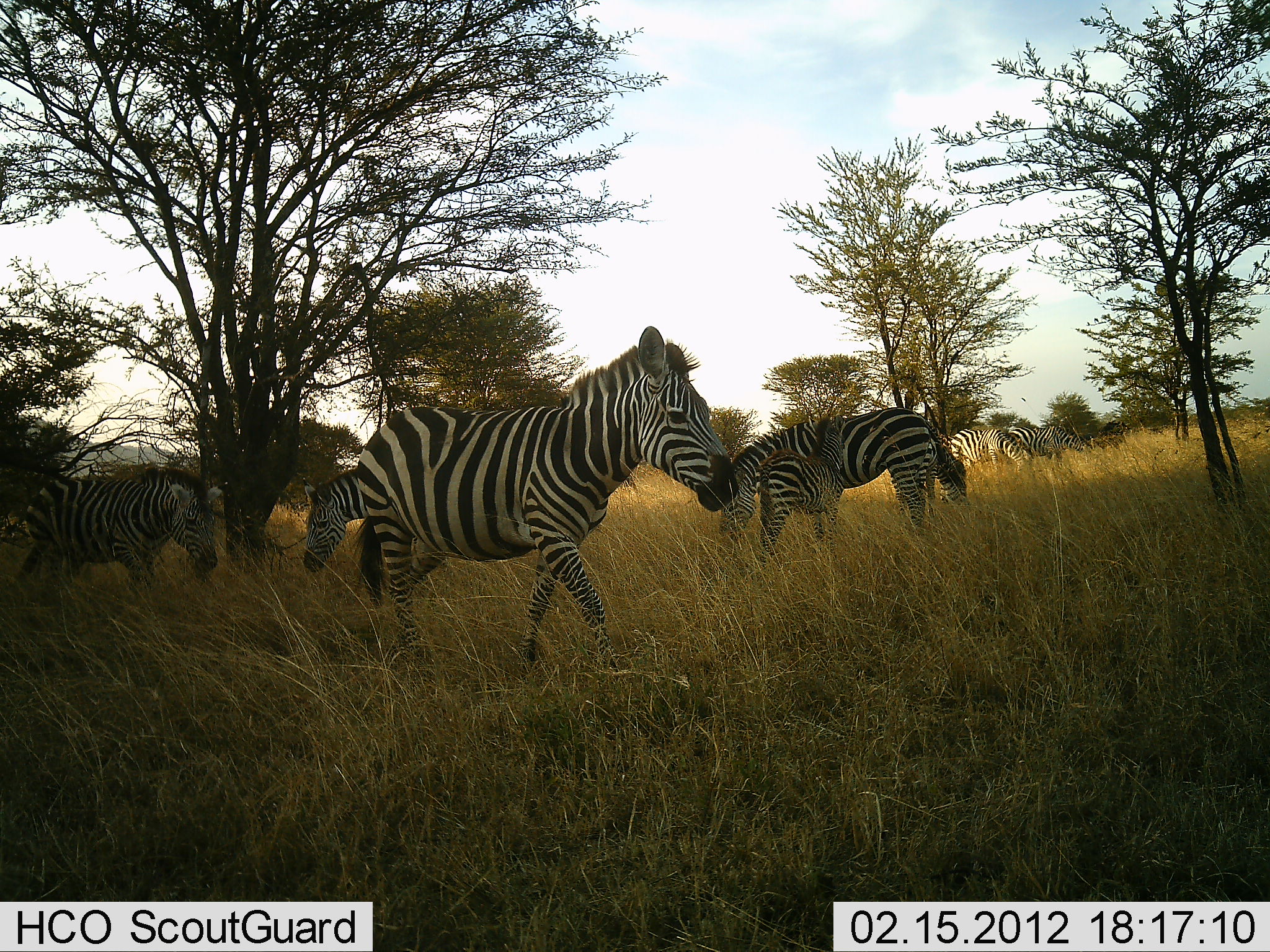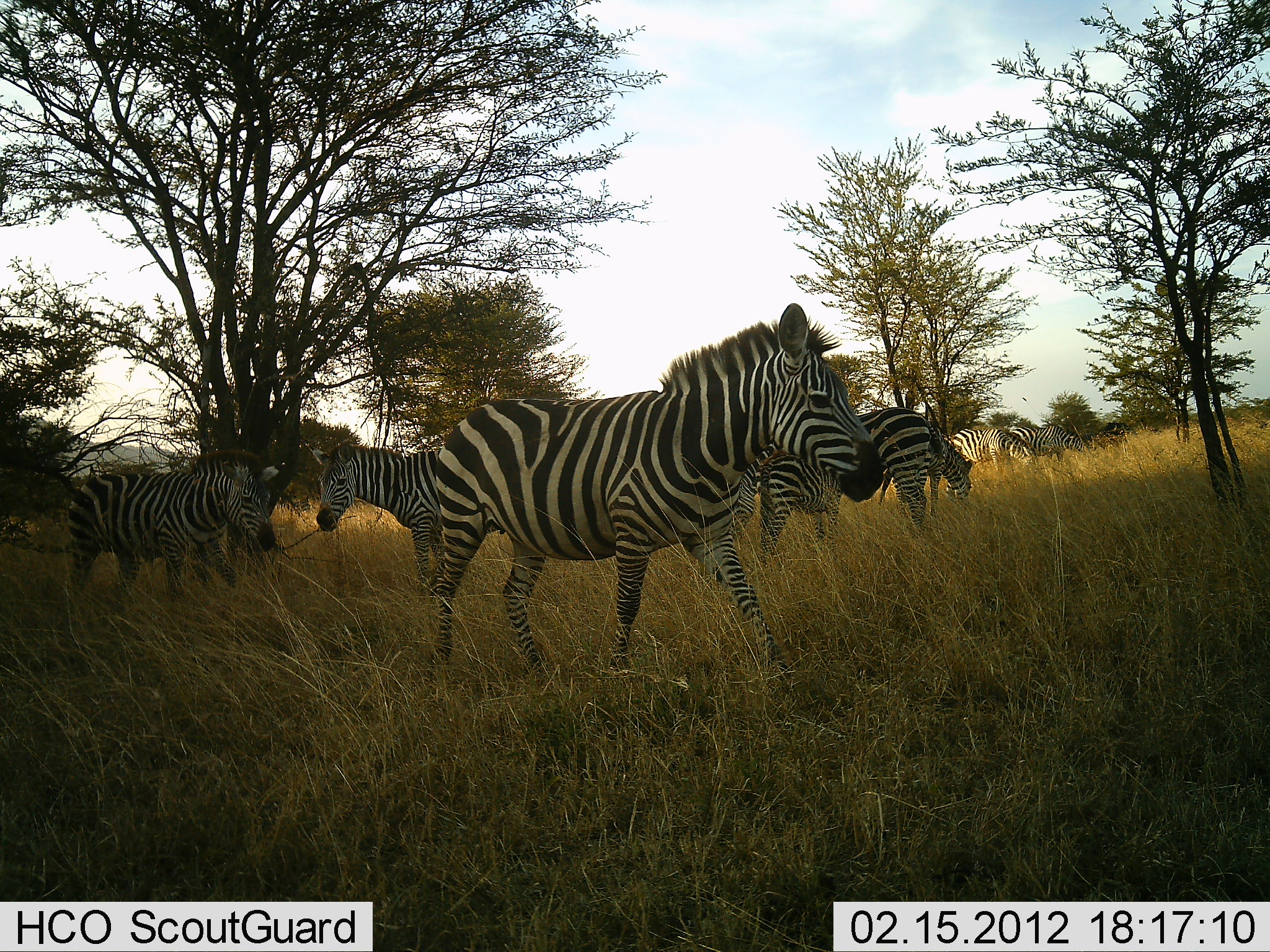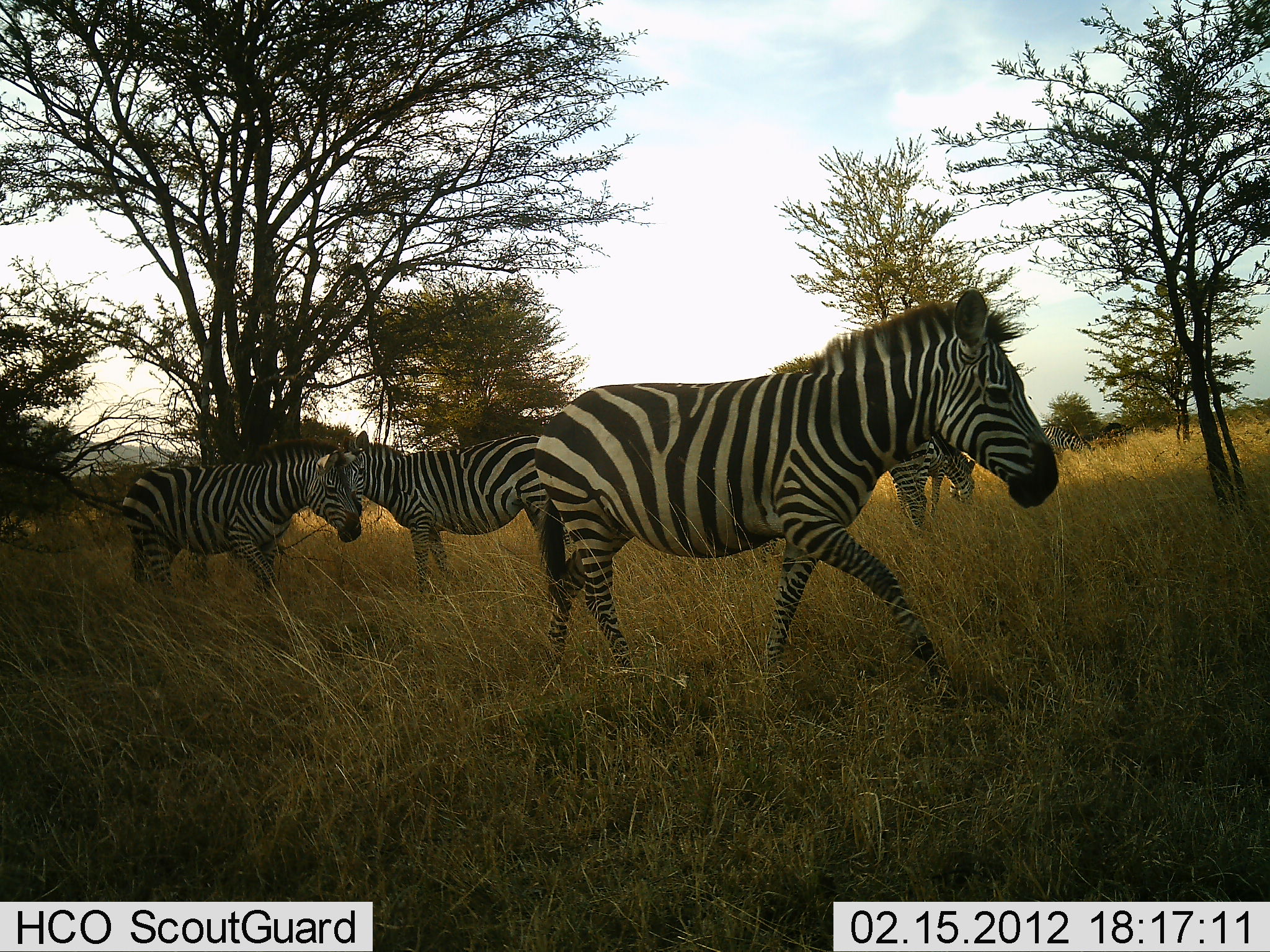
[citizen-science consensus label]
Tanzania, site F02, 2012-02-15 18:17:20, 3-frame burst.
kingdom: Animalia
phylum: Chordata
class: Mammalia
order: Perissodactyla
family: Equidae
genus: Equus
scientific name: Equus quagga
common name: plains zebra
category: zebra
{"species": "zebra (plains zebra) (Equus quagga)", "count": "7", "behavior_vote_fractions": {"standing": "61%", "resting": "0%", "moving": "72%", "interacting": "0%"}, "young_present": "28%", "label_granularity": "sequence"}